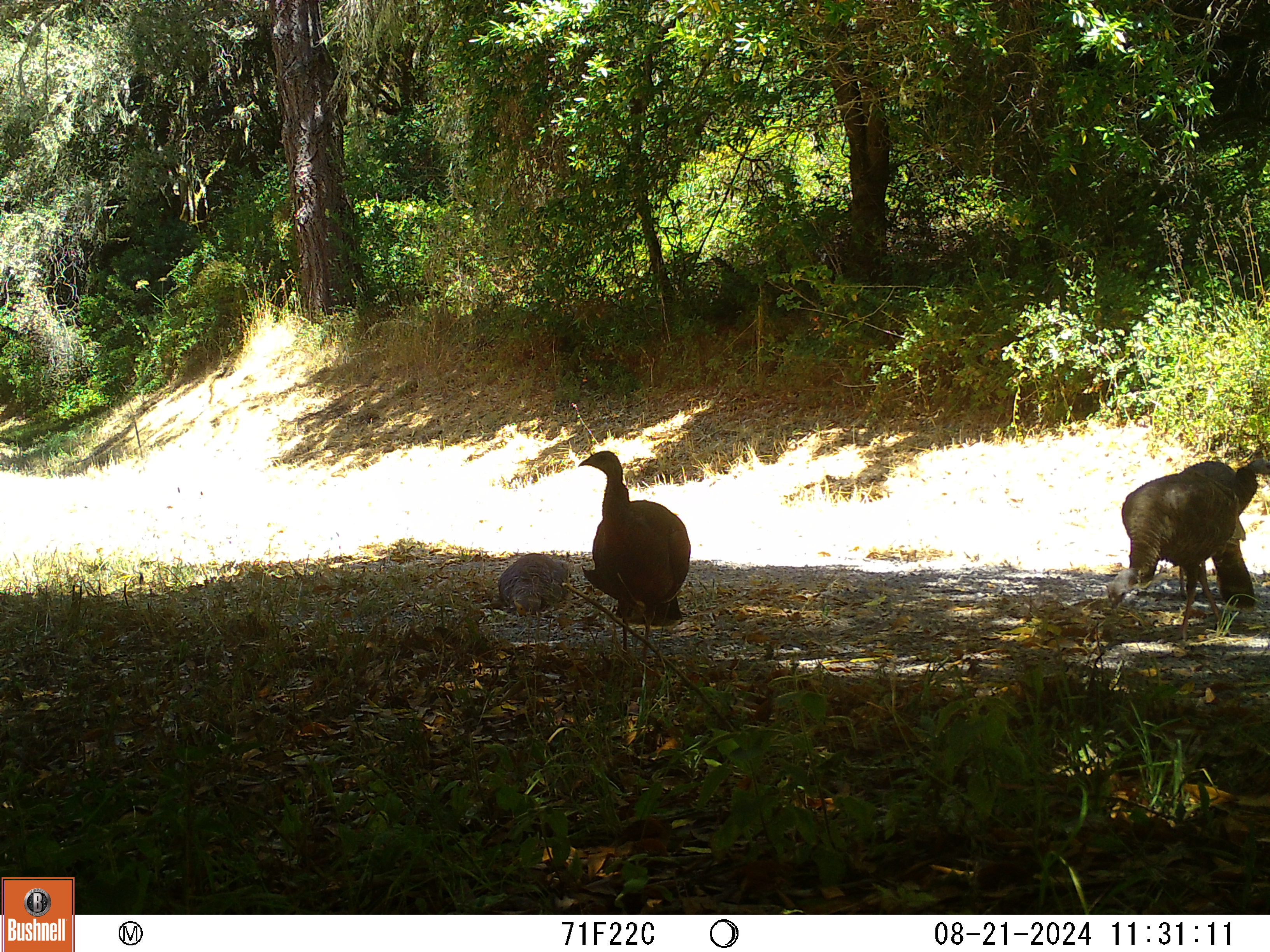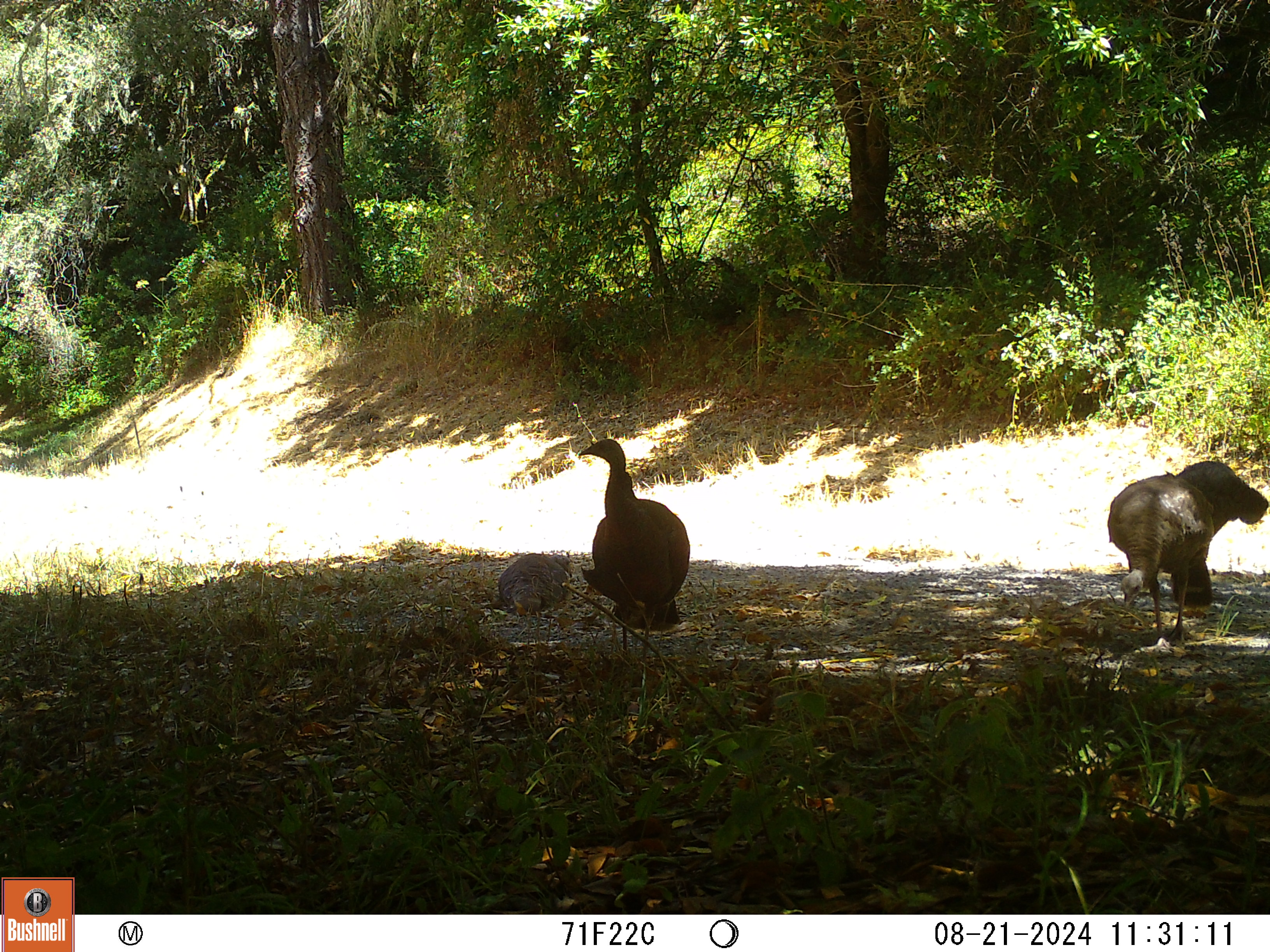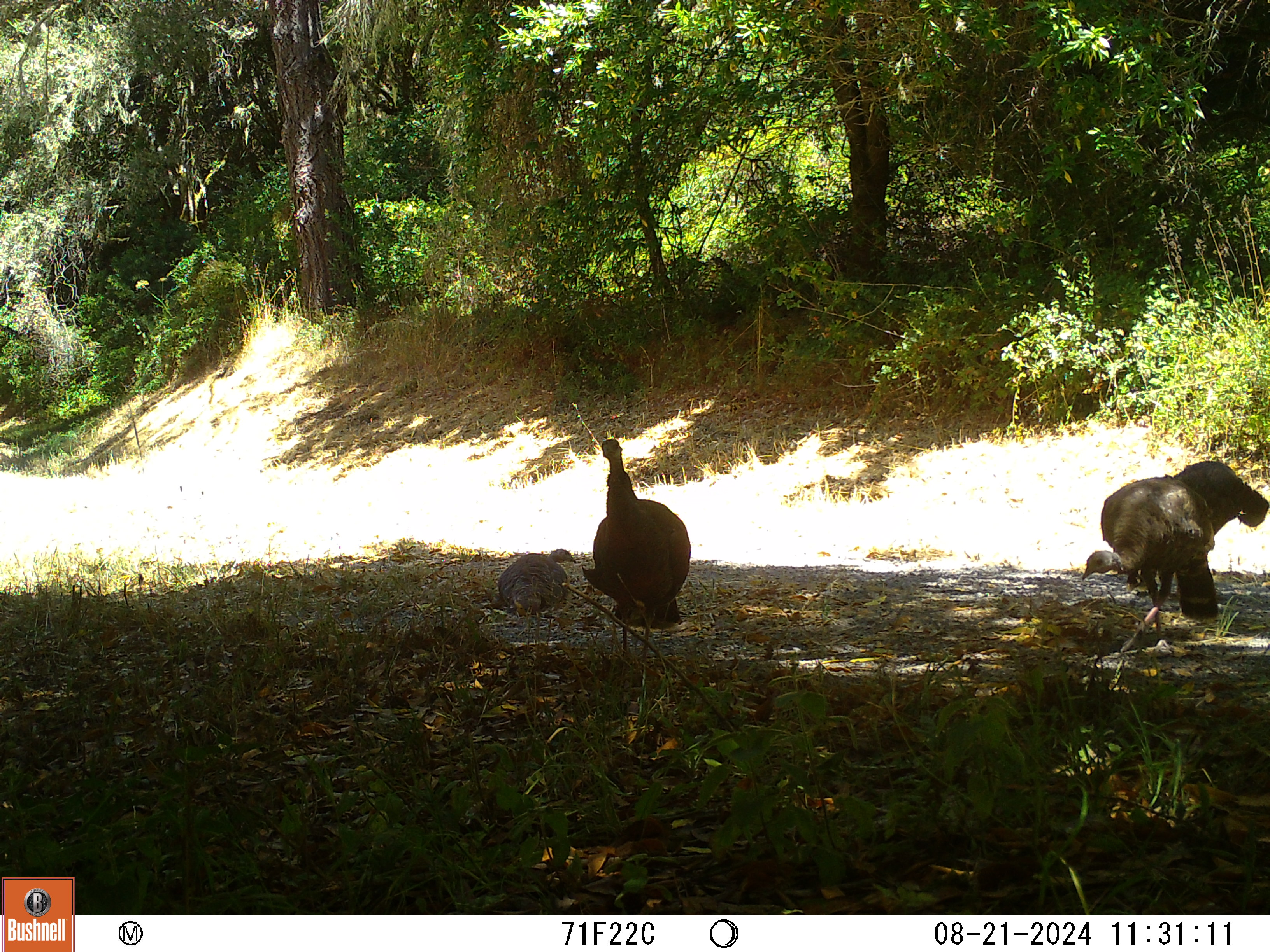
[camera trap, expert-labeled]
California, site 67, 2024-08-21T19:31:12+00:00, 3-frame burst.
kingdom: Animalia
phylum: Chordata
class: Aves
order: Galliformes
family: Phasianidae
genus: Meleagris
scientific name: Meleagris gallopavo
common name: turkey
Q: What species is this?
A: Turkey (Meleagris gallopavo).